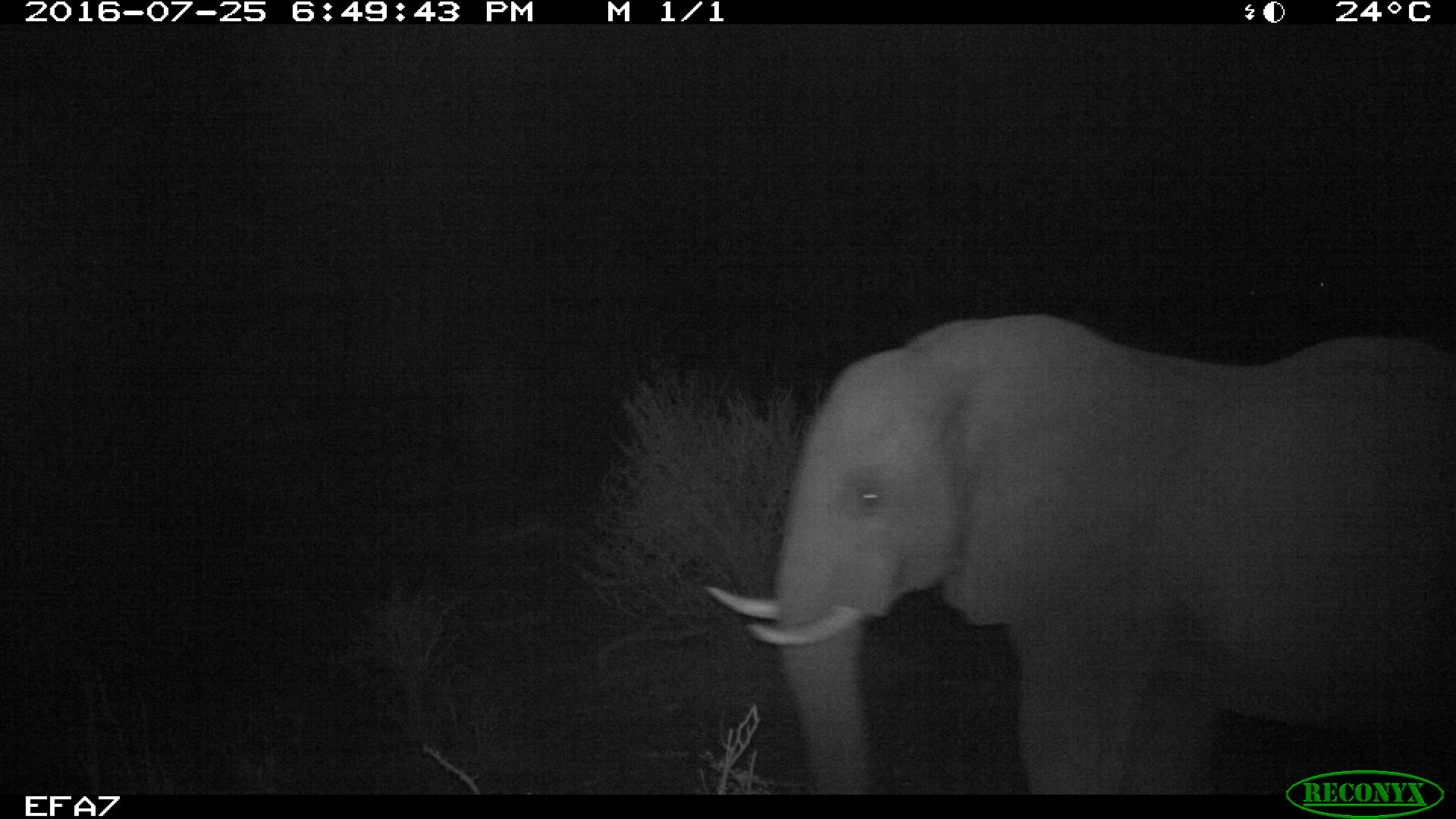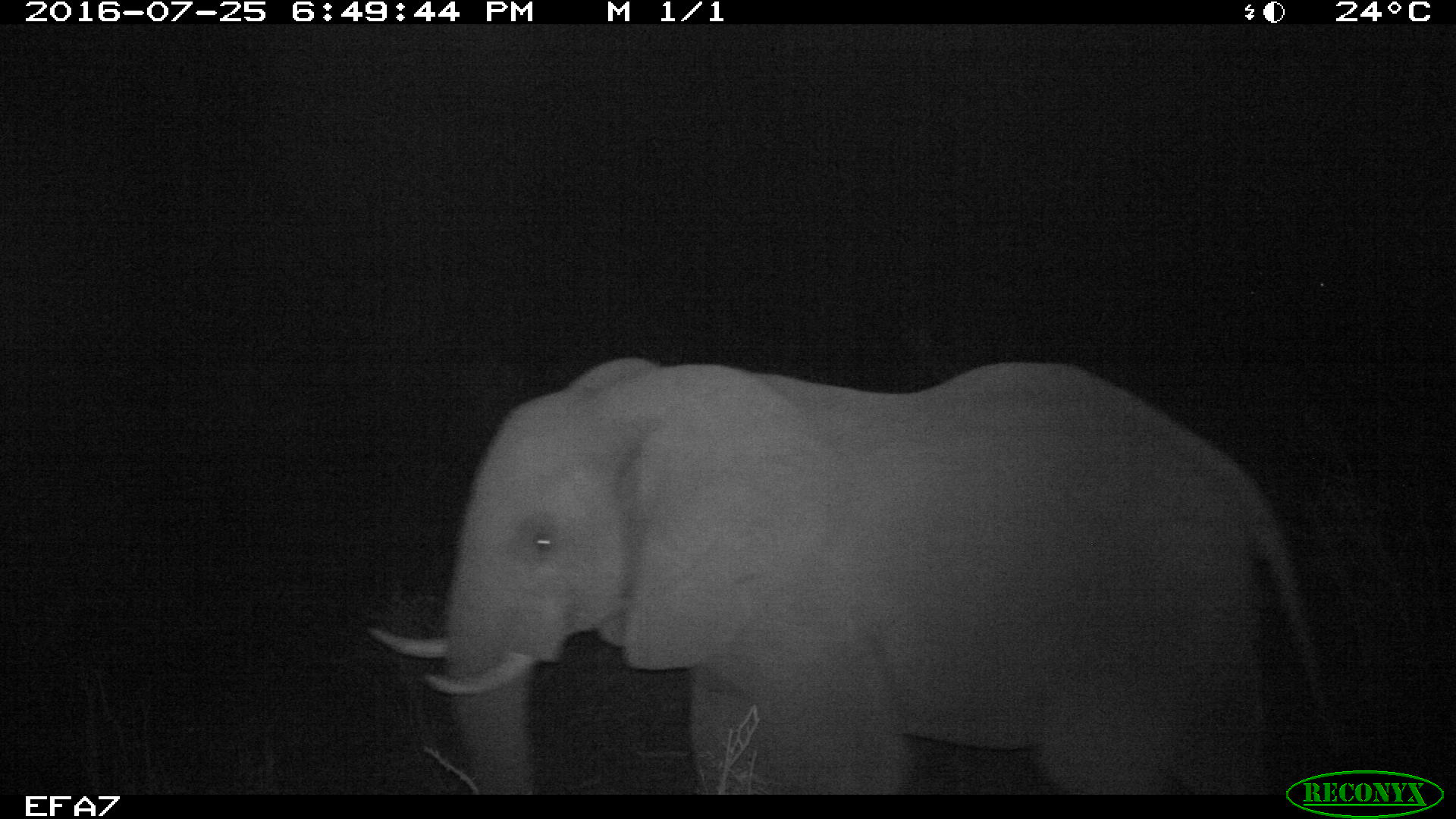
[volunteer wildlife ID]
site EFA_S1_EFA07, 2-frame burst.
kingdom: Animalia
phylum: Chordata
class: Mammalia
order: Proboscidea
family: Elephantidae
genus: Loxodonta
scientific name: Loxodonta africana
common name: african bush elephant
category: elephant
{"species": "elephant (african bush elephant) (Loxodonta africana)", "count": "1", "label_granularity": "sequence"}